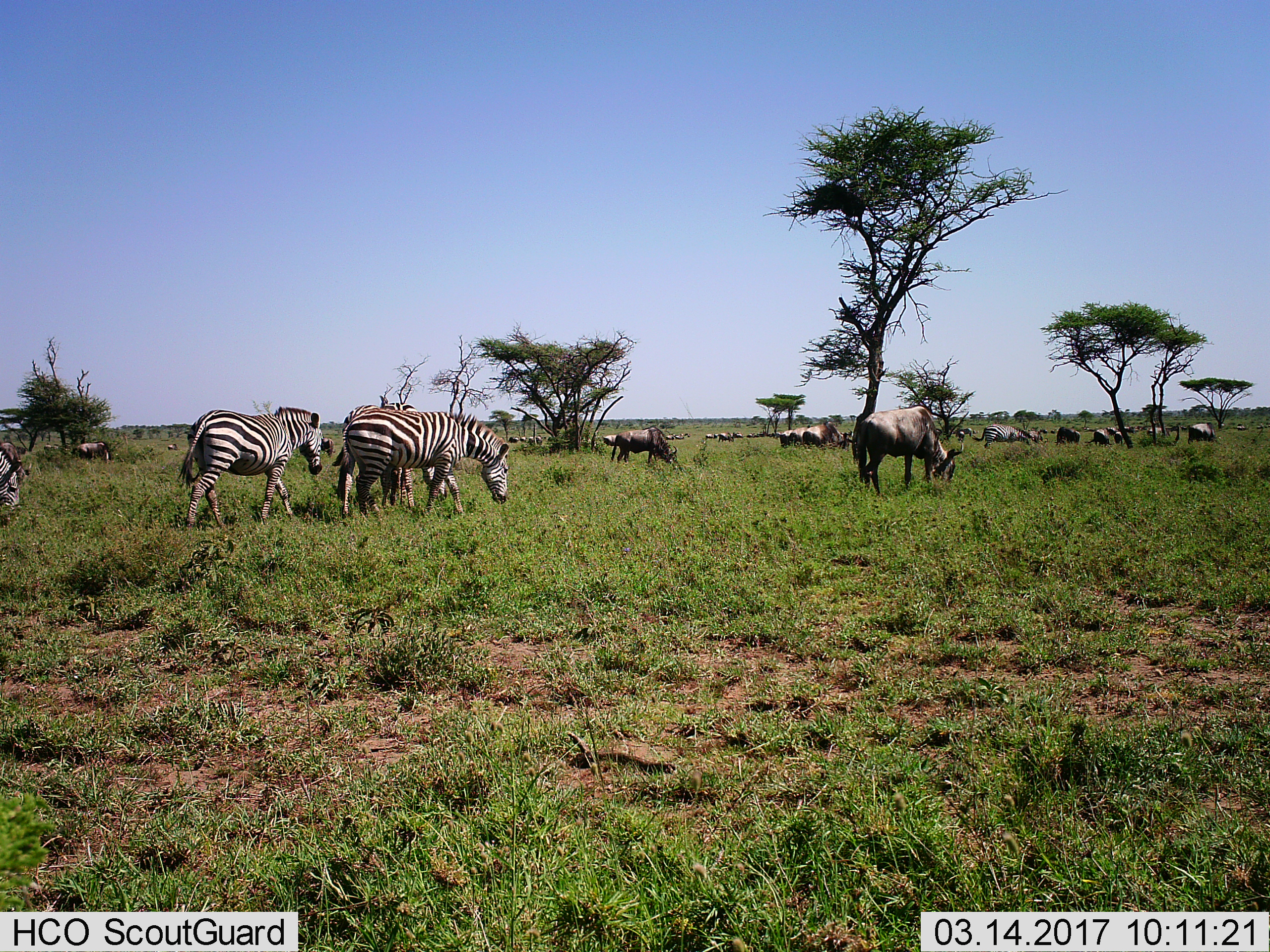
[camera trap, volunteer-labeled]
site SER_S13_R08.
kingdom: Animalia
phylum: Chordata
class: Mammalia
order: Artiodactyla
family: Bovidae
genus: Connochaetes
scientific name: Connochaetes taurinus taurinus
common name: blue wildebeest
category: wildebeestblue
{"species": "wildebeestblue (blue wildebeest) (Connochaetes taurinus taurinus)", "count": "11-50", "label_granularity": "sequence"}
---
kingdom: Animalia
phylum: Chordata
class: Mammalia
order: Perissodactyla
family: Equidae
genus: Equus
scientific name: Equus quagga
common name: plains zebra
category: zebraplains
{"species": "zebraplains (plains zebra) (Equus quagga)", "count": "5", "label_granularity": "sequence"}